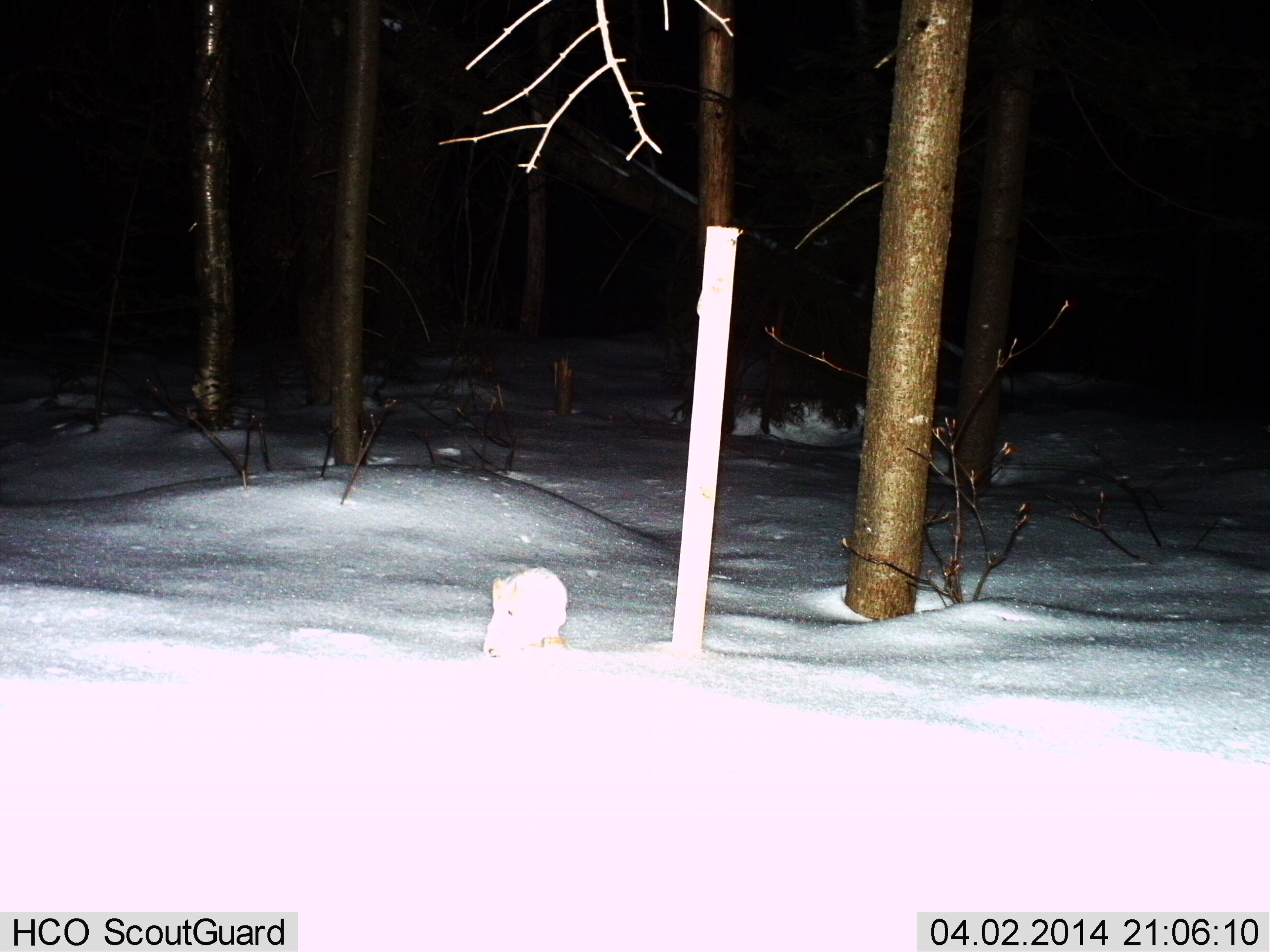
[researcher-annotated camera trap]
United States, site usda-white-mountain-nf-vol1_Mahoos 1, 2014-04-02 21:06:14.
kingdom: Animalia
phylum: Chordata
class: Mammalia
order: Lagomorpha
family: Leporidae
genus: Lepus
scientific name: Lepus americanus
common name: snowshoe hare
Snowshoe hare (Lepus americanus).